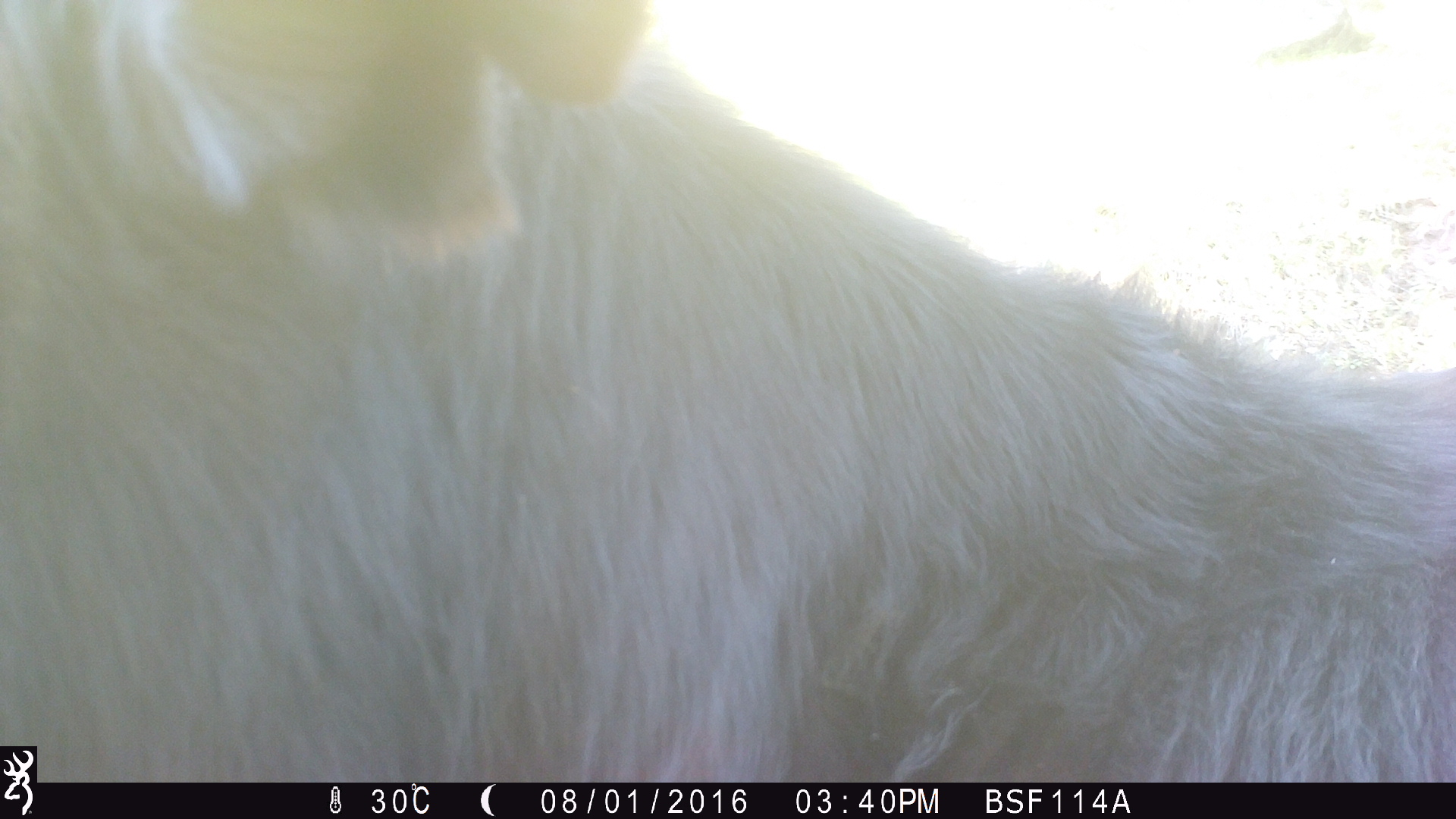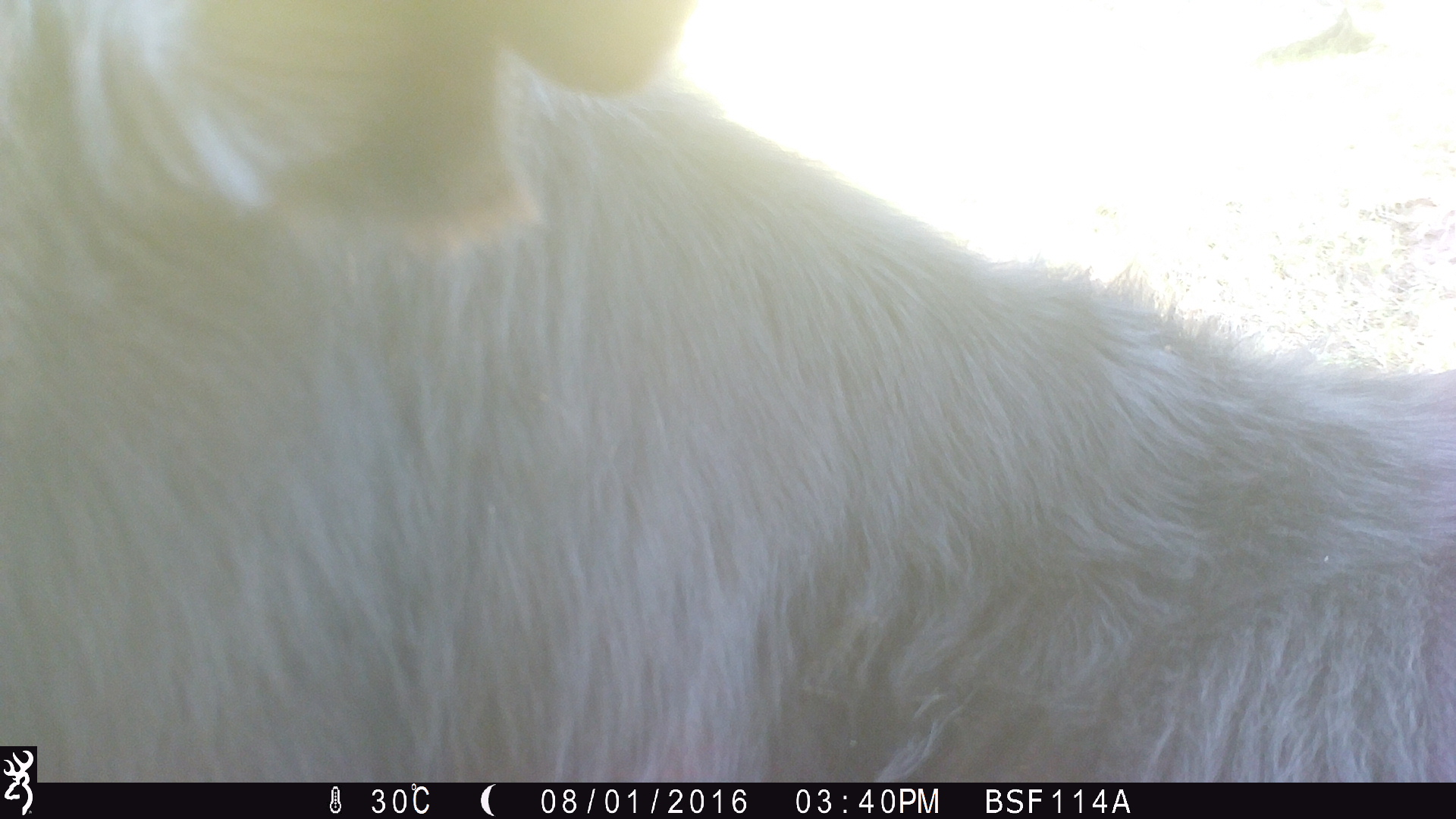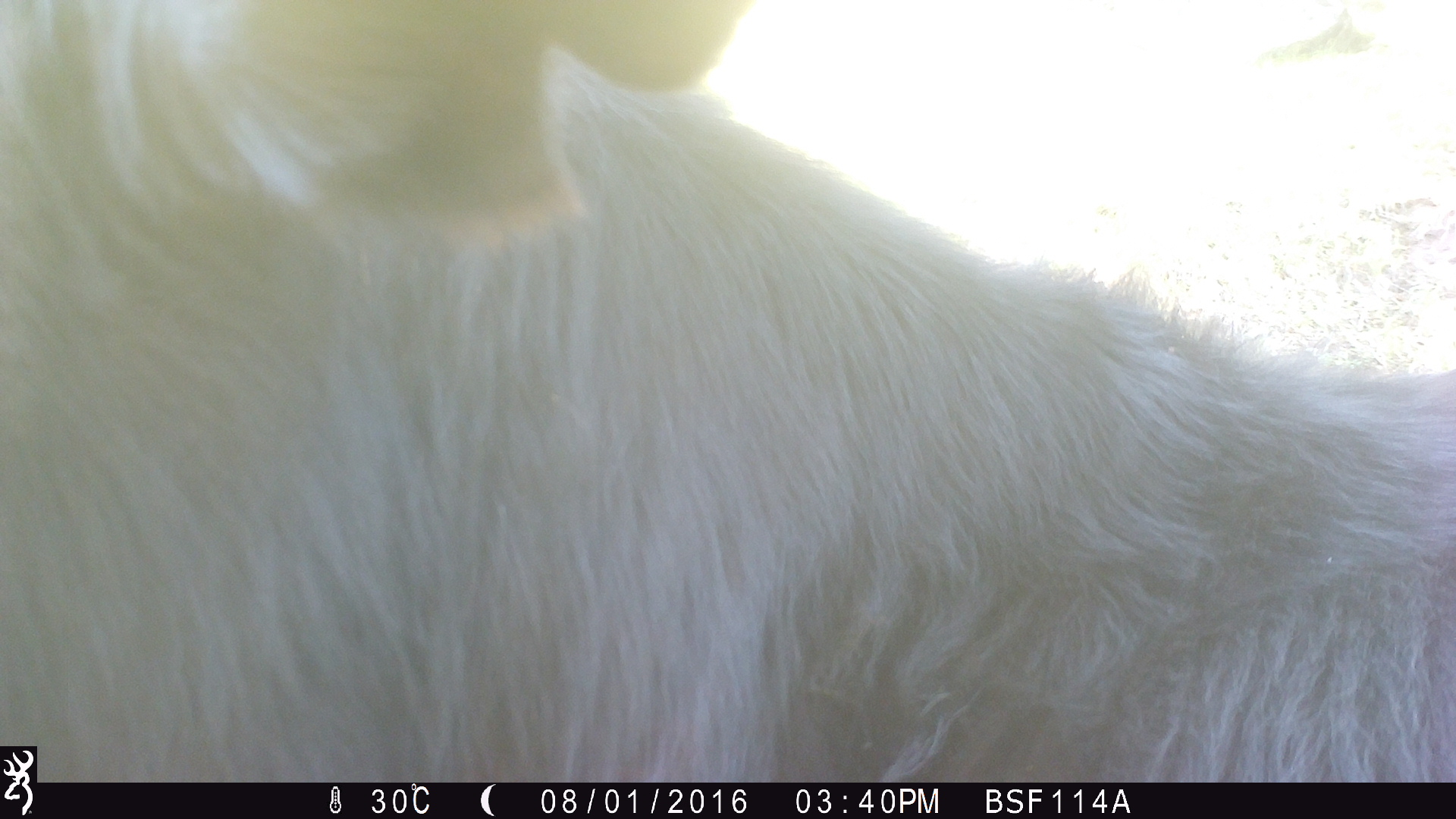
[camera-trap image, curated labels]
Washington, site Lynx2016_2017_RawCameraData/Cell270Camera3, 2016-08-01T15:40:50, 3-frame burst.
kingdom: Animalia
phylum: Chordata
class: Mammalia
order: Artiodactyla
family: Bovidae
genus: Bos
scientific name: Bos taurus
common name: domestic cattle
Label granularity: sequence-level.